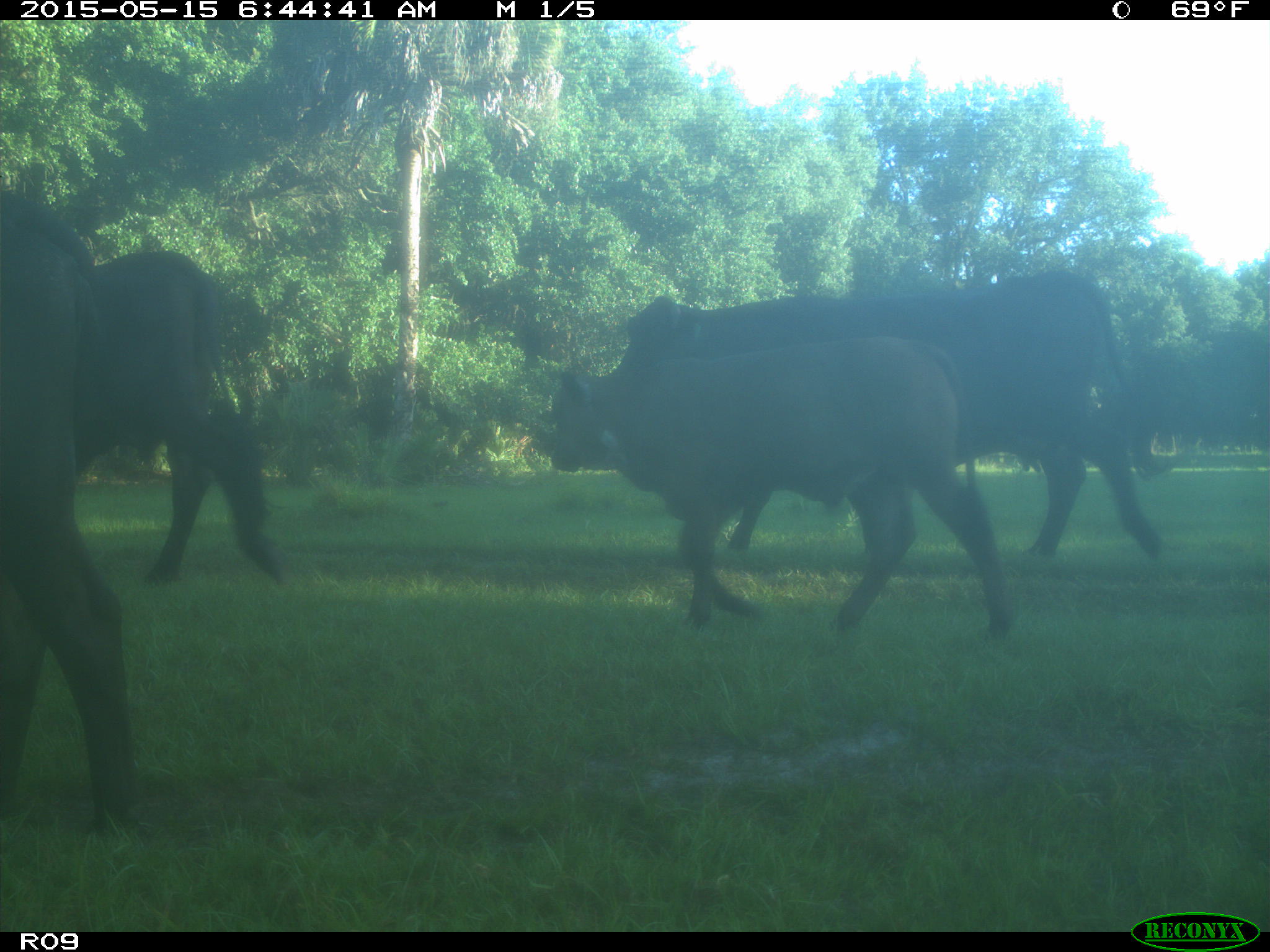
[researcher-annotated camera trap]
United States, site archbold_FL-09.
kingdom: Animalia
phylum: Chordata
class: Mammalia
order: Artiodactyla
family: Bovidae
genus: Bos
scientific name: Bos taurus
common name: domestic cow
Bos taurus (domestic cow).